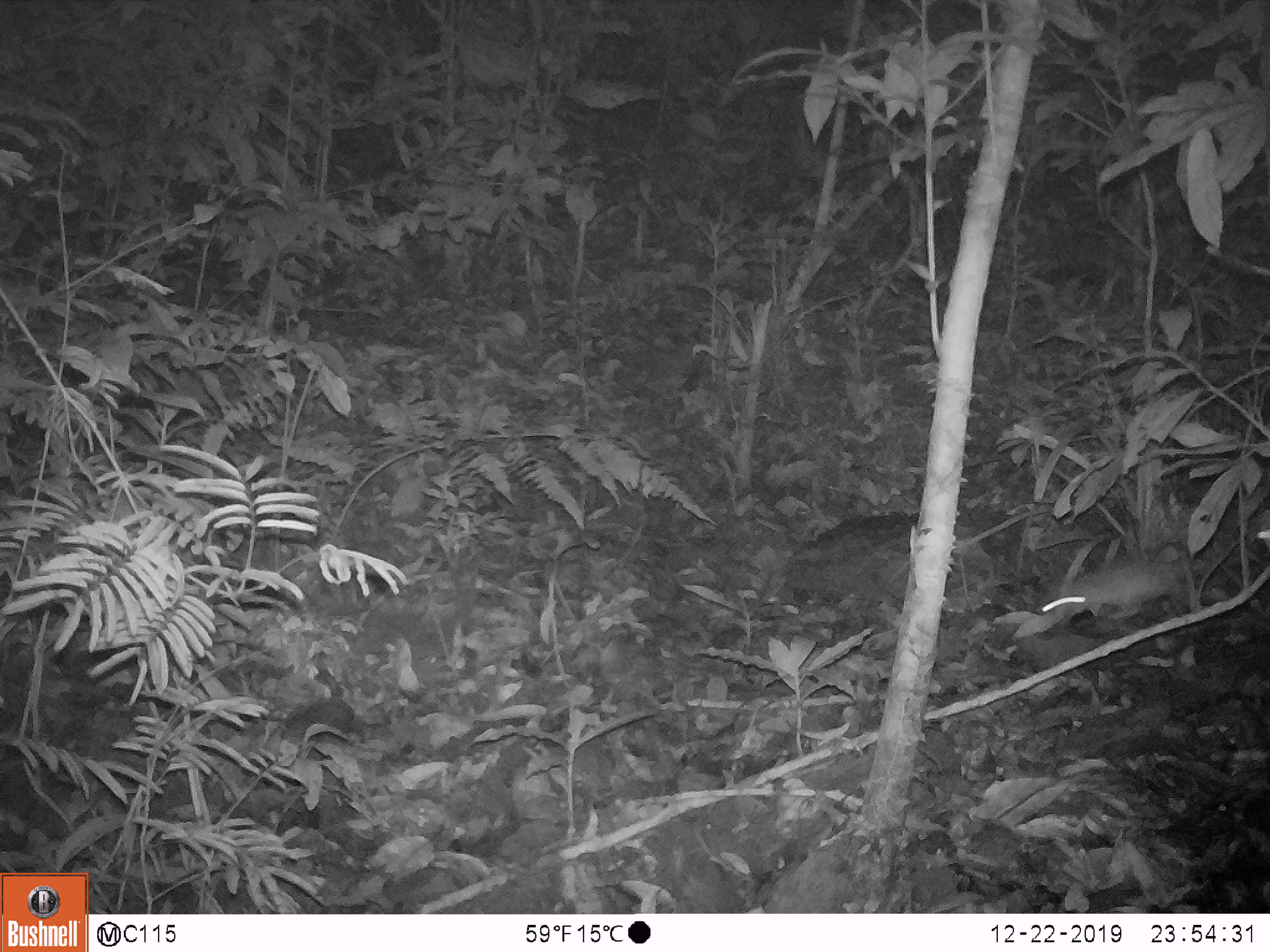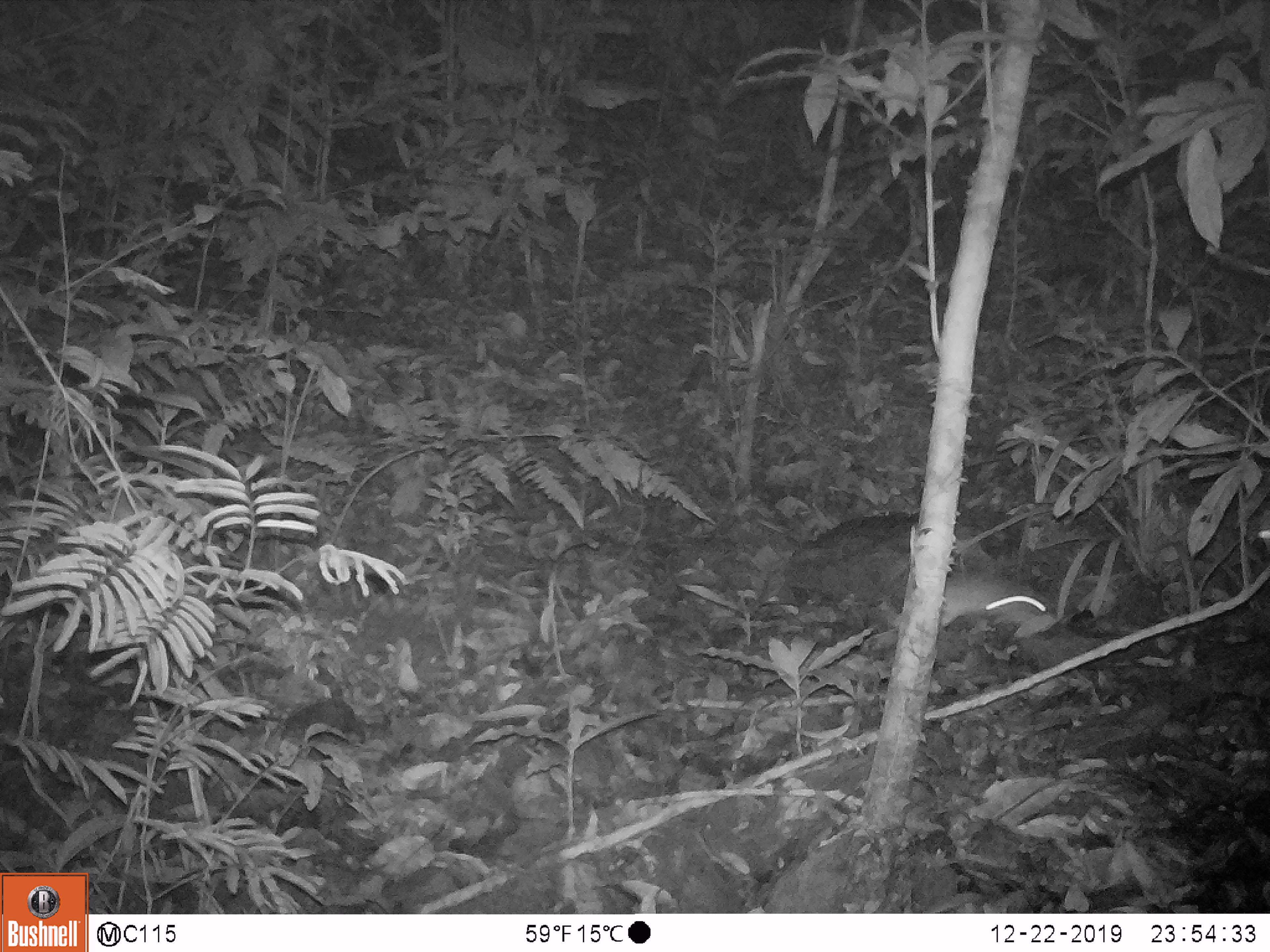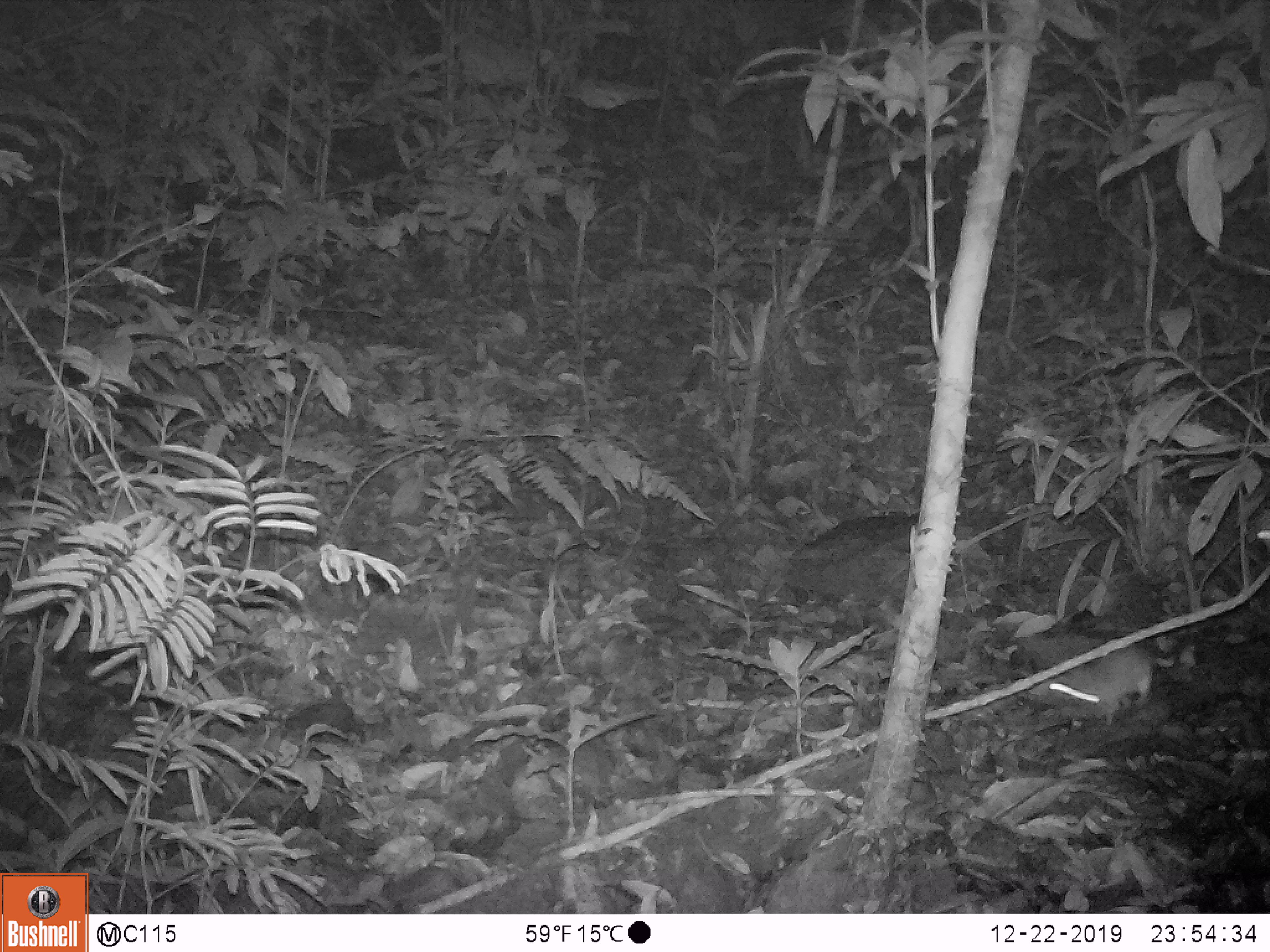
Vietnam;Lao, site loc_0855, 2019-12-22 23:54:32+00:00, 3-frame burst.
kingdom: Animalia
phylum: Chordata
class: Mammalia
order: Rodentia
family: Muridae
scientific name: Muridae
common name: old-world mice and rats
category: unidentified murid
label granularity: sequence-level